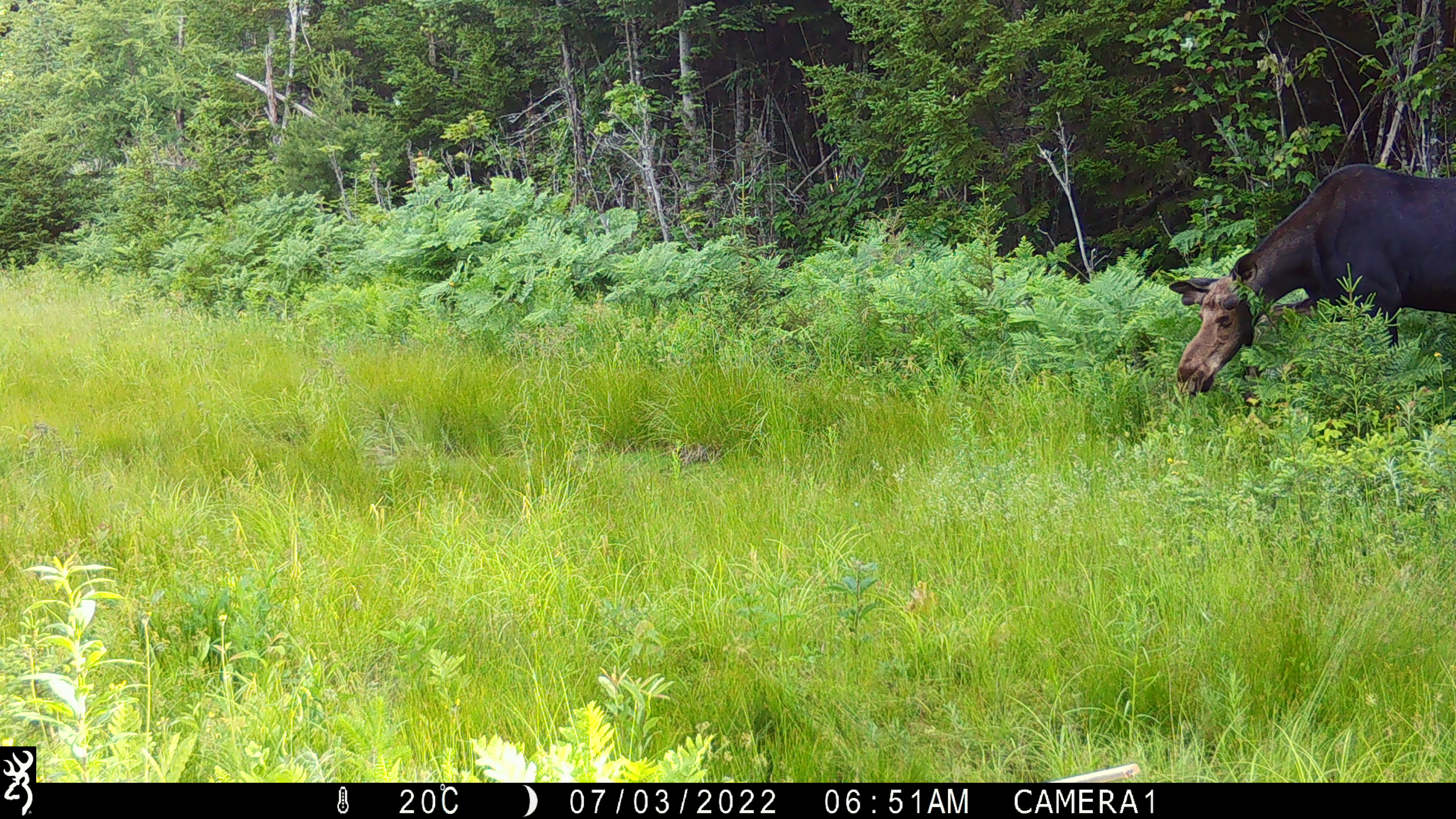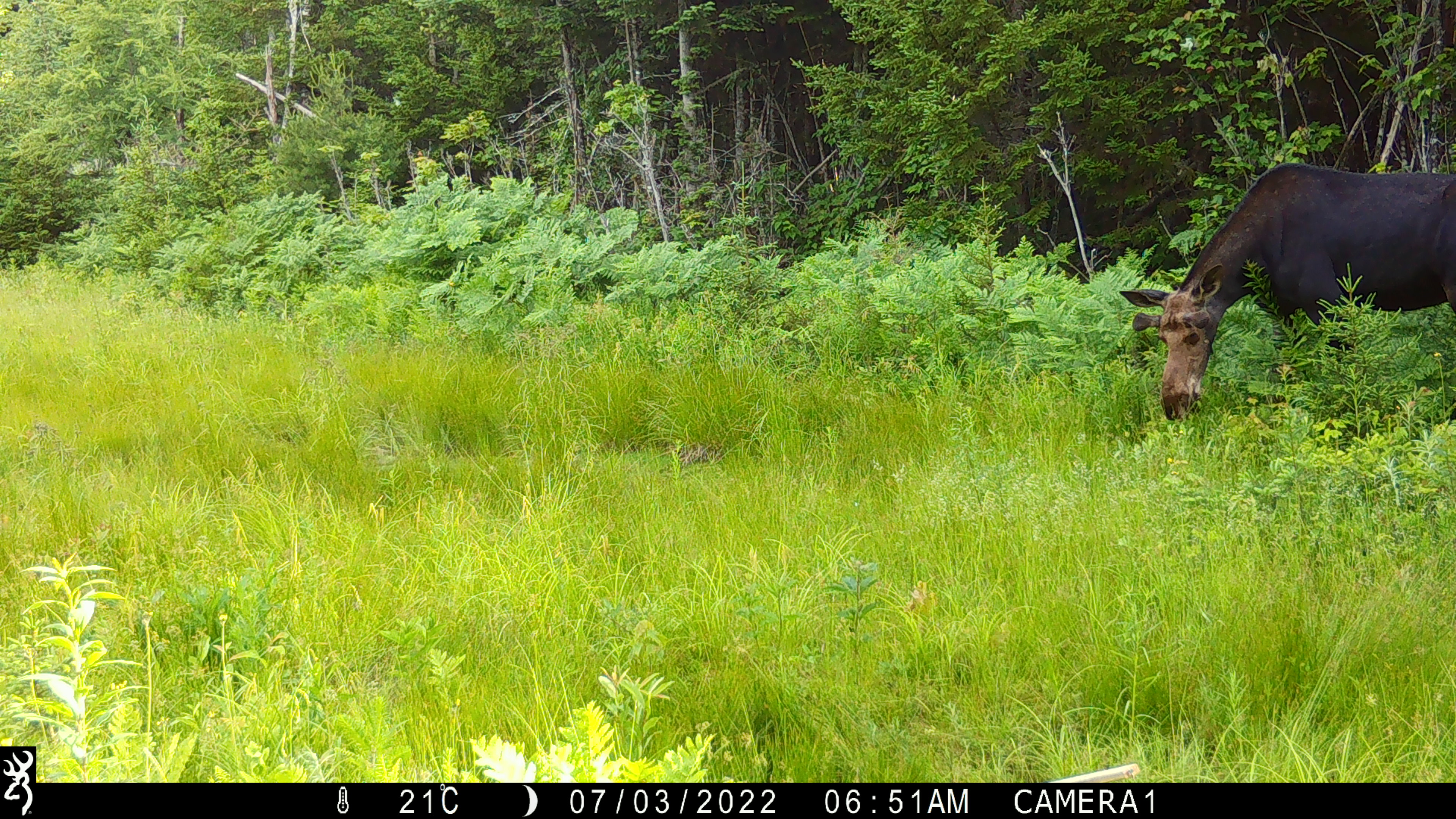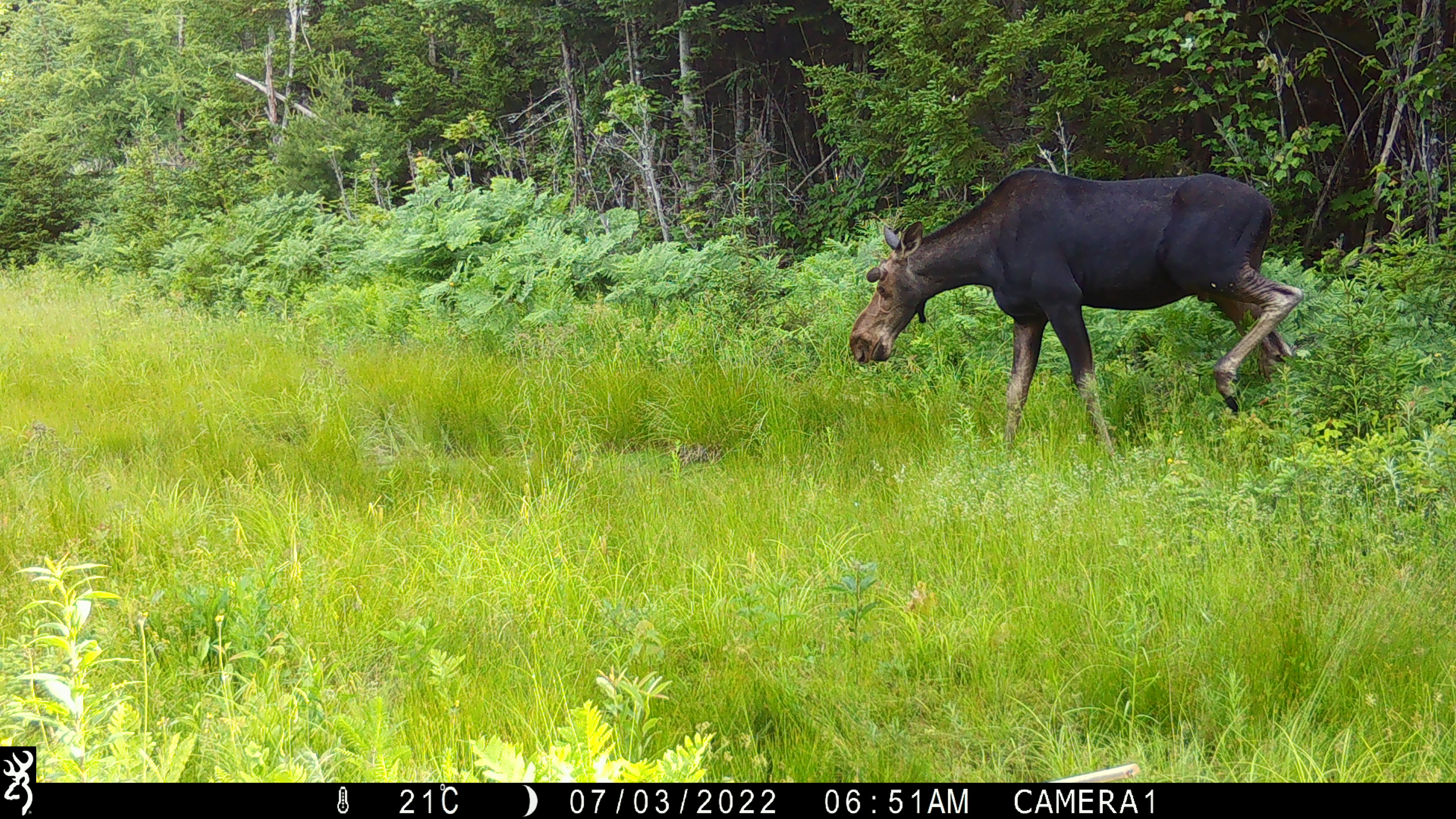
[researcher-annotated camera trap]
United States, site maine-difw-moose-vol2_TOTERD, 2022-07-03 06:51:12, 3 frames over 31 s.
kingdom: Animalia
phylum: Chordata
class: Mammalia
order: Artiodactyla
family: Cervidae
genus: Alces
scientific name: Alces alces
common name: moose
Moose (Alces alces).